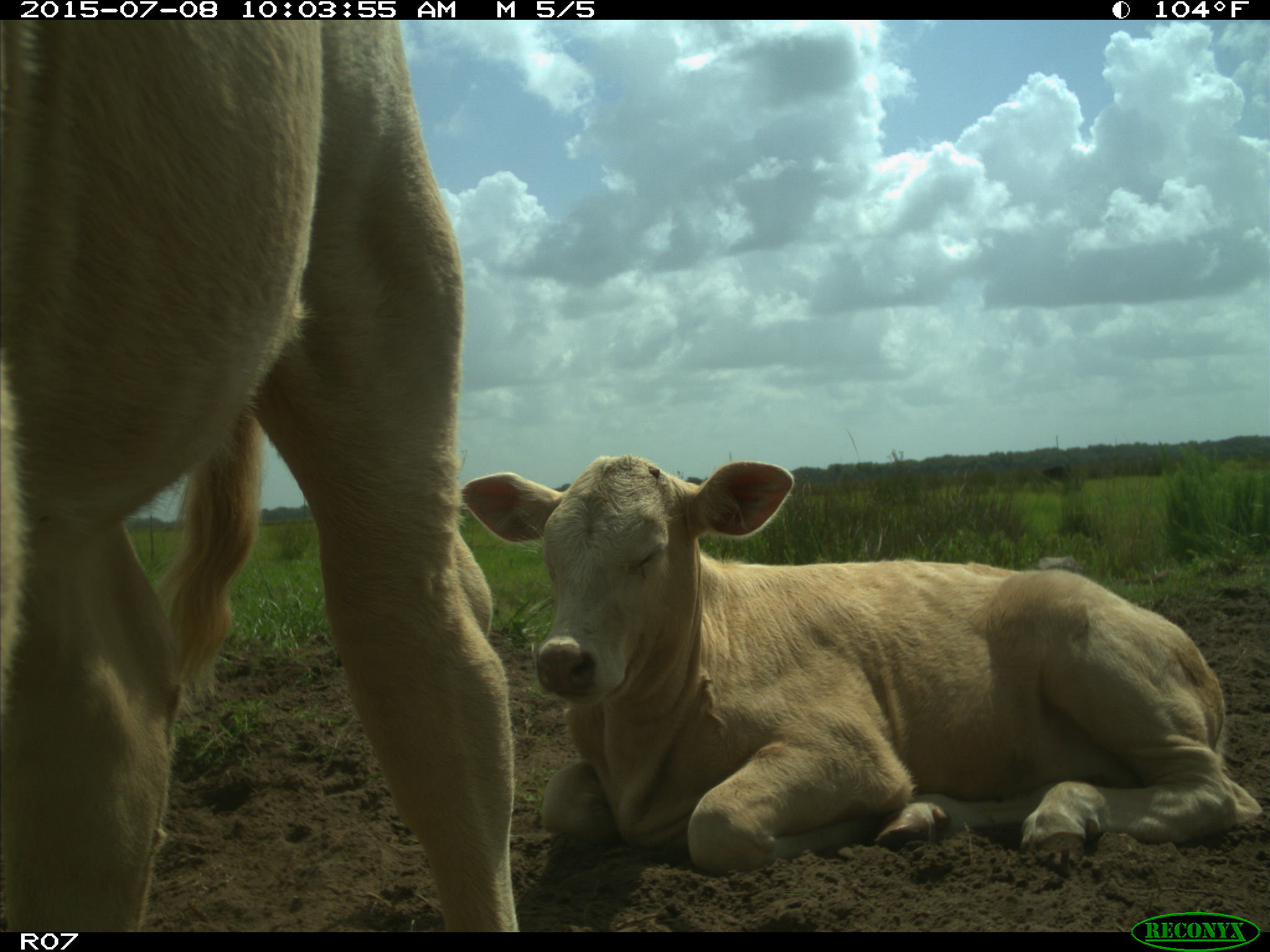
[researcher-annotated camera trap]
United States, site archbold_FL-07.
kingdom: Animalia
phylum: Chordata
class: Mammalia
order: Artiodactyla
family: Bovidae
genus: Bos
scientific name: Bos taurus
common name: domestic cow